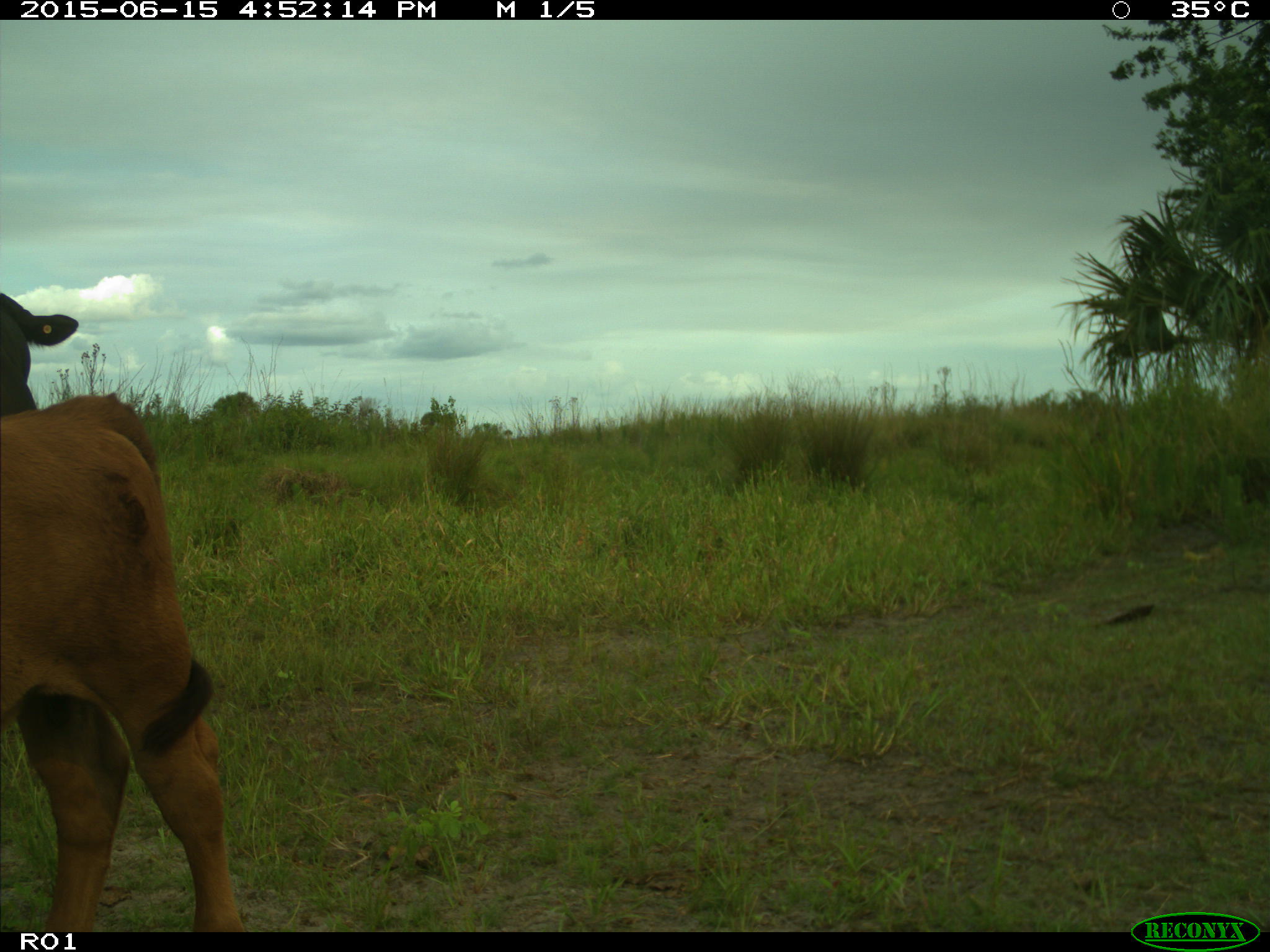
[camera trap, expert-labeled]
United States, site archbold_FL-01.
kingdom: Animalia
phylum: Chordata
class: Mammalia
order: Artiodactyla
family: Bovidae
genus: Bos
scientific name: Bos taurus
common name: domestic cow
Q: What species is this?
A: Bos taurus (domestic cow).